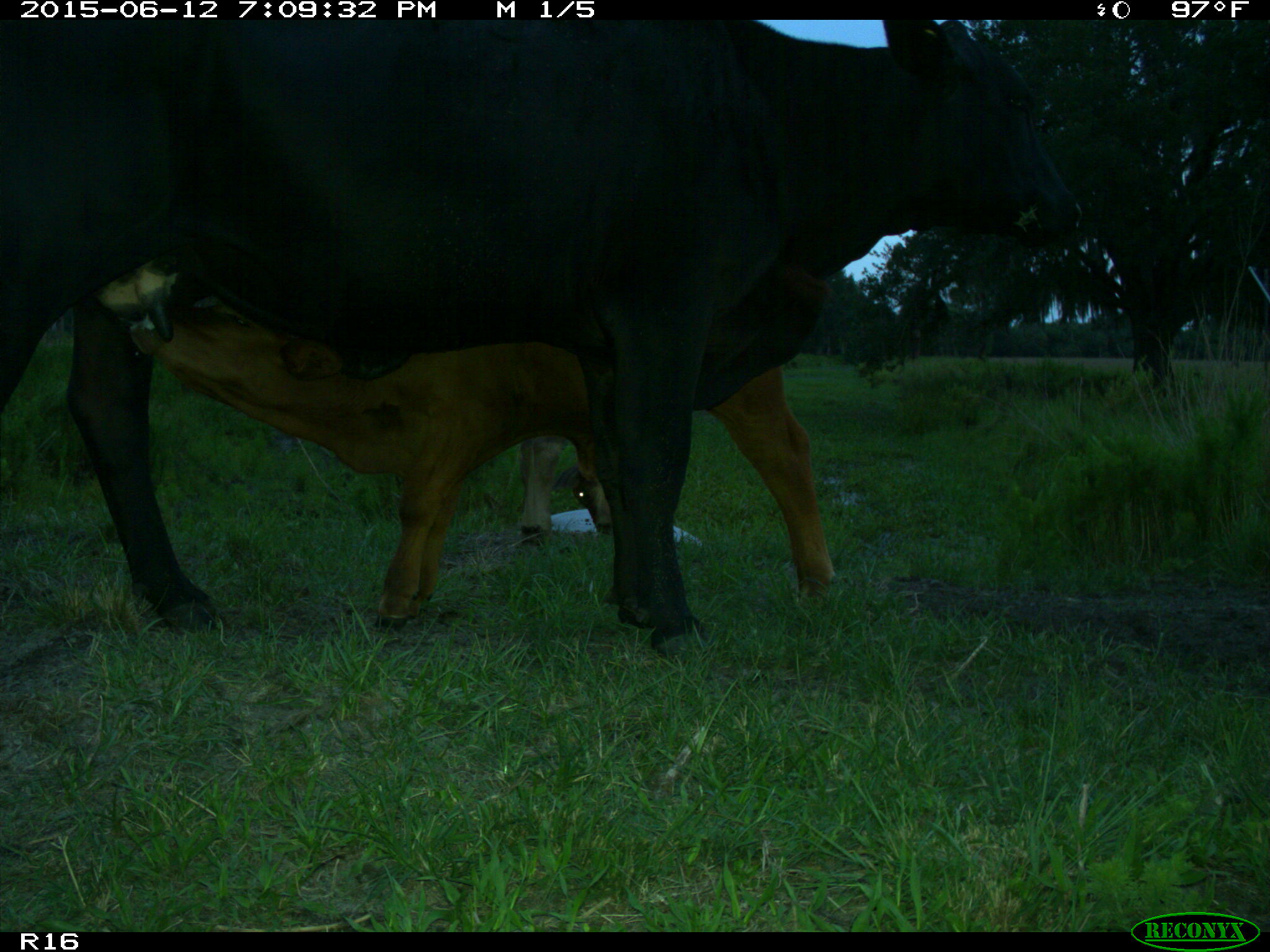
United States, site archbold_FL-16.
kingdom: Animalia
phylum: Chordata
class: Mammalia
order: Artiodactyla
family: Bovidae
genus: Bos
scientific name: Bos taurus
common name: domestic cow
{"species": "Bos taurus (domestic cow)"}